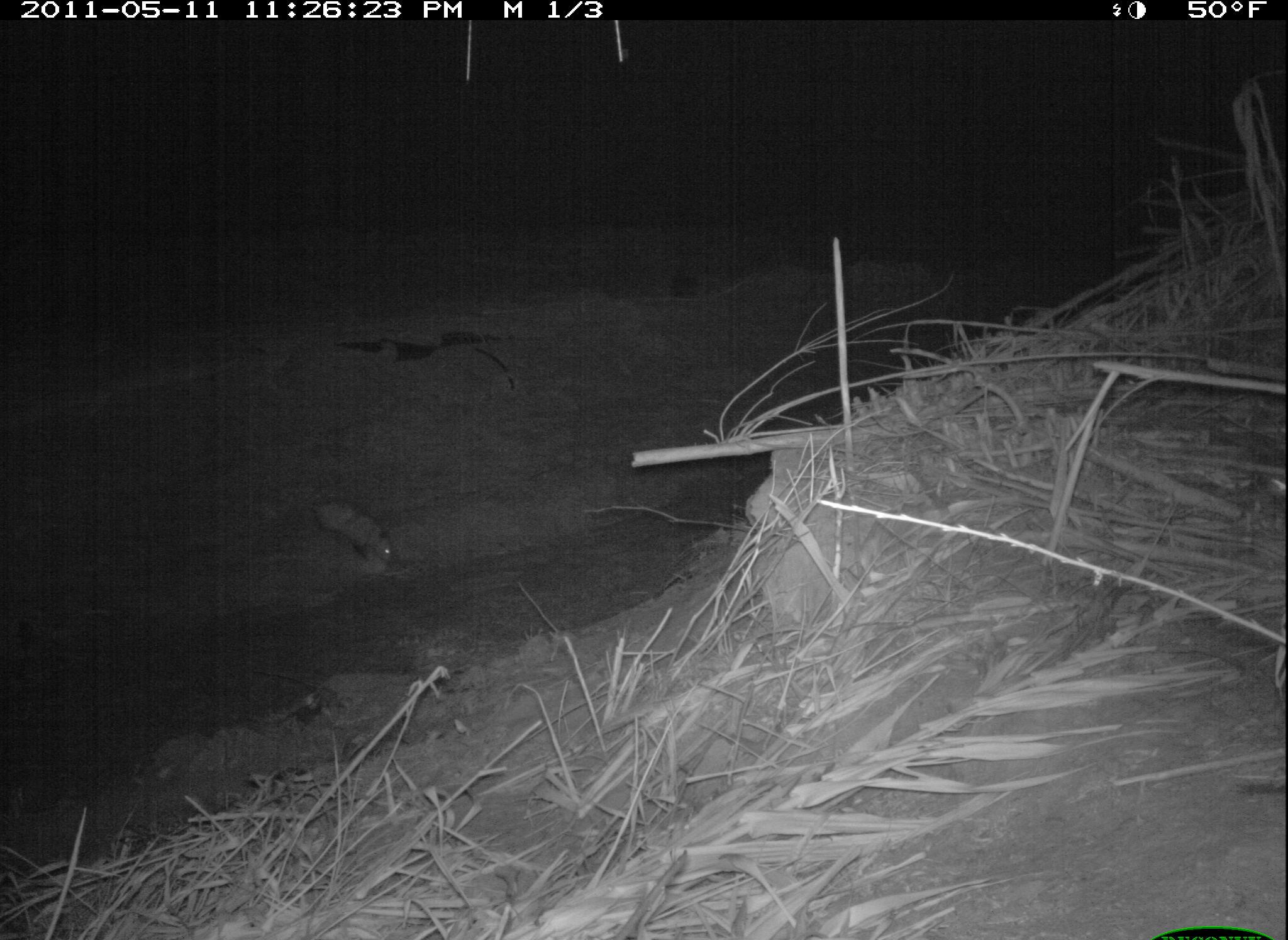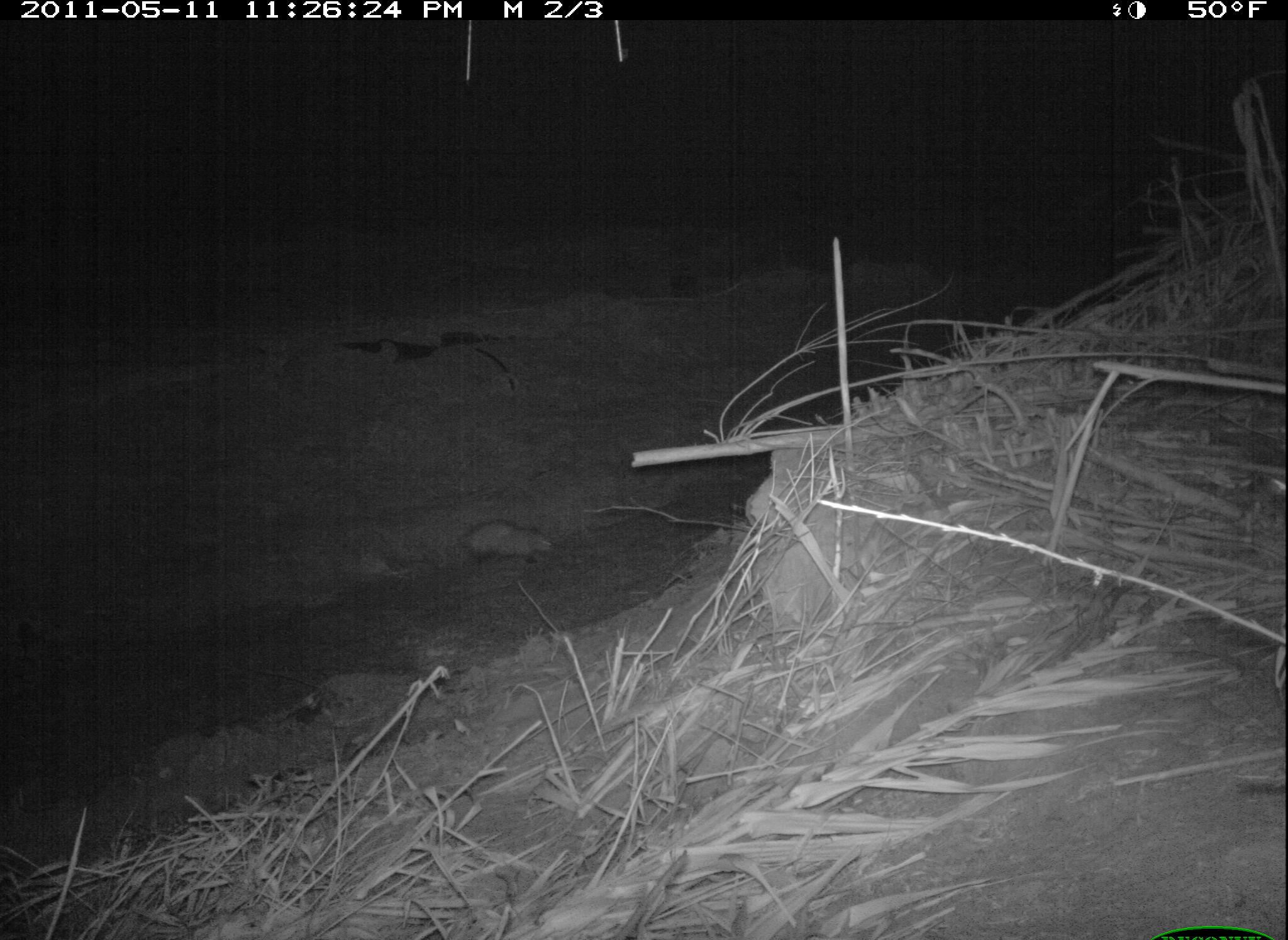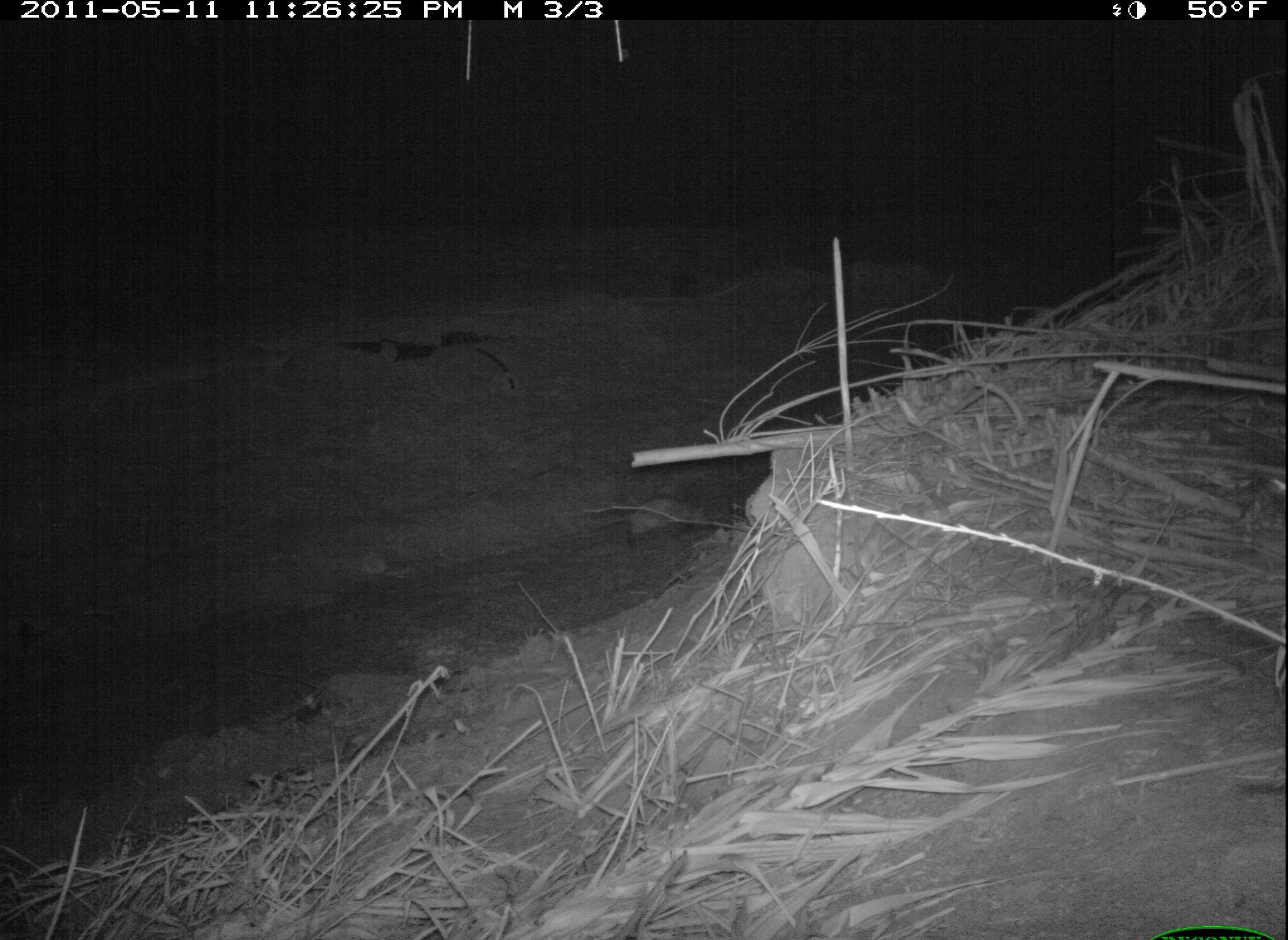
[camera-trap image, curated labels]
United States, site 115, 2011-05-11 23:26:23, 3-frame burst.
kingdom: Animalia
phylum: Chordata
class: Mammalia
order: Didelphimorphia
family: Didelphidae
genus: Didelphis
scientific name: Didelphis virginiana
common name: virginia opossum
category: opossum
Opossum (virginia opossum) (Didelphis virginiana).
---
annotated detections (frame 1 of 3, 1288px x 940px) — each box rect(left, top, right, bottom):
opossum: rect(277, 494, 407, 573)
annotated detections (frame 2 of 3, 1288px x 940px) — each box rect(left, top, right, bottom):
opossum: rect(454, 511, 563, 575)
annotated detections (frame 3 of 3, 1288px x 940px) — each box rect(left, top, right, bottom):
opossum: rect(591, 493, 729, 556)